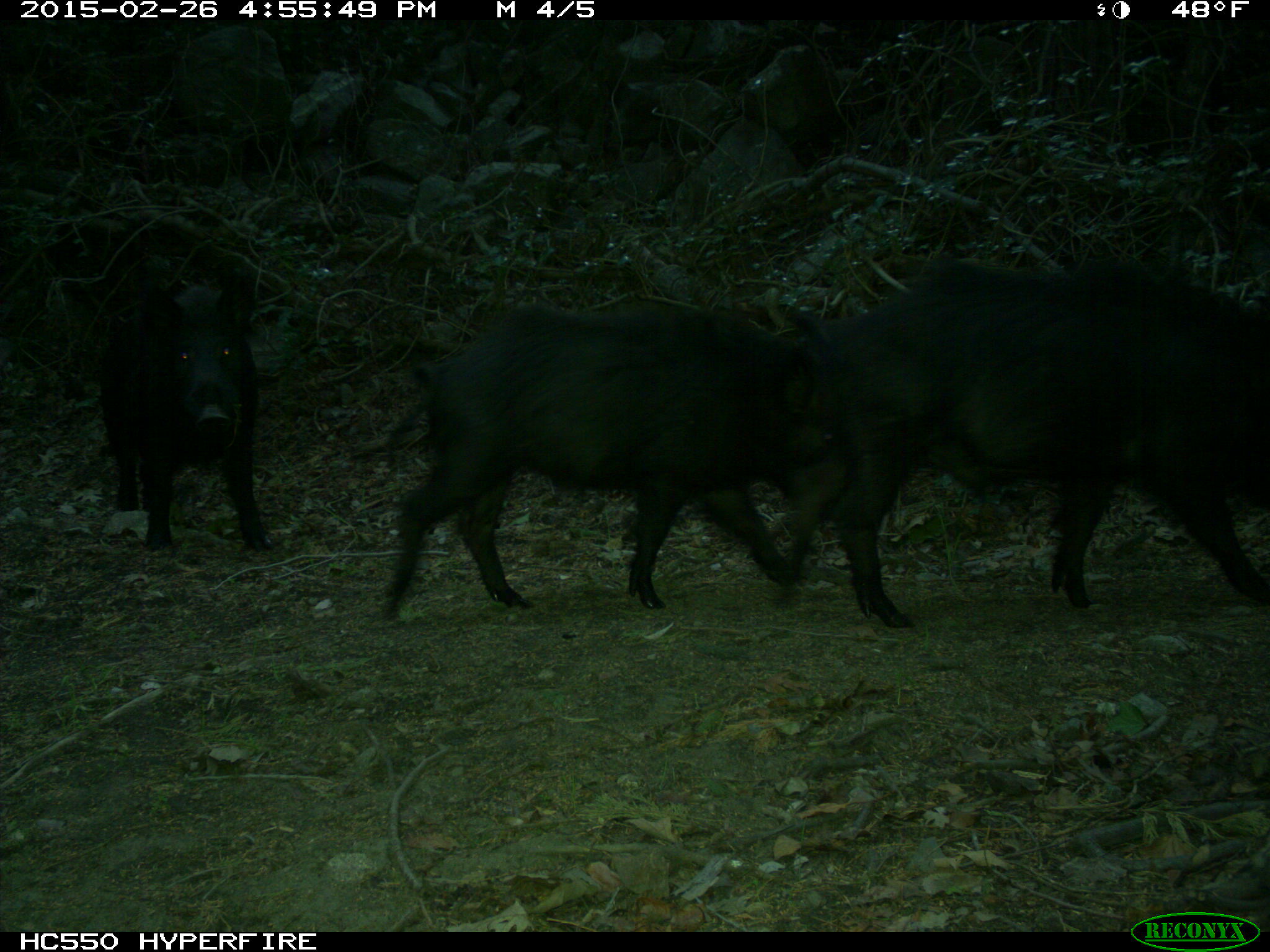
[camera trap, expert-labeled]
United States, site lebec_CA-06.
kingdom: Animalia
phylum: Chordata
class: Mammalia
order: Artiodactyla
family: Suidae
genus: Sus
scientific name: Sus scrofa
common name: wild boar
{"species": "Sus scrofa (wild boar)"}